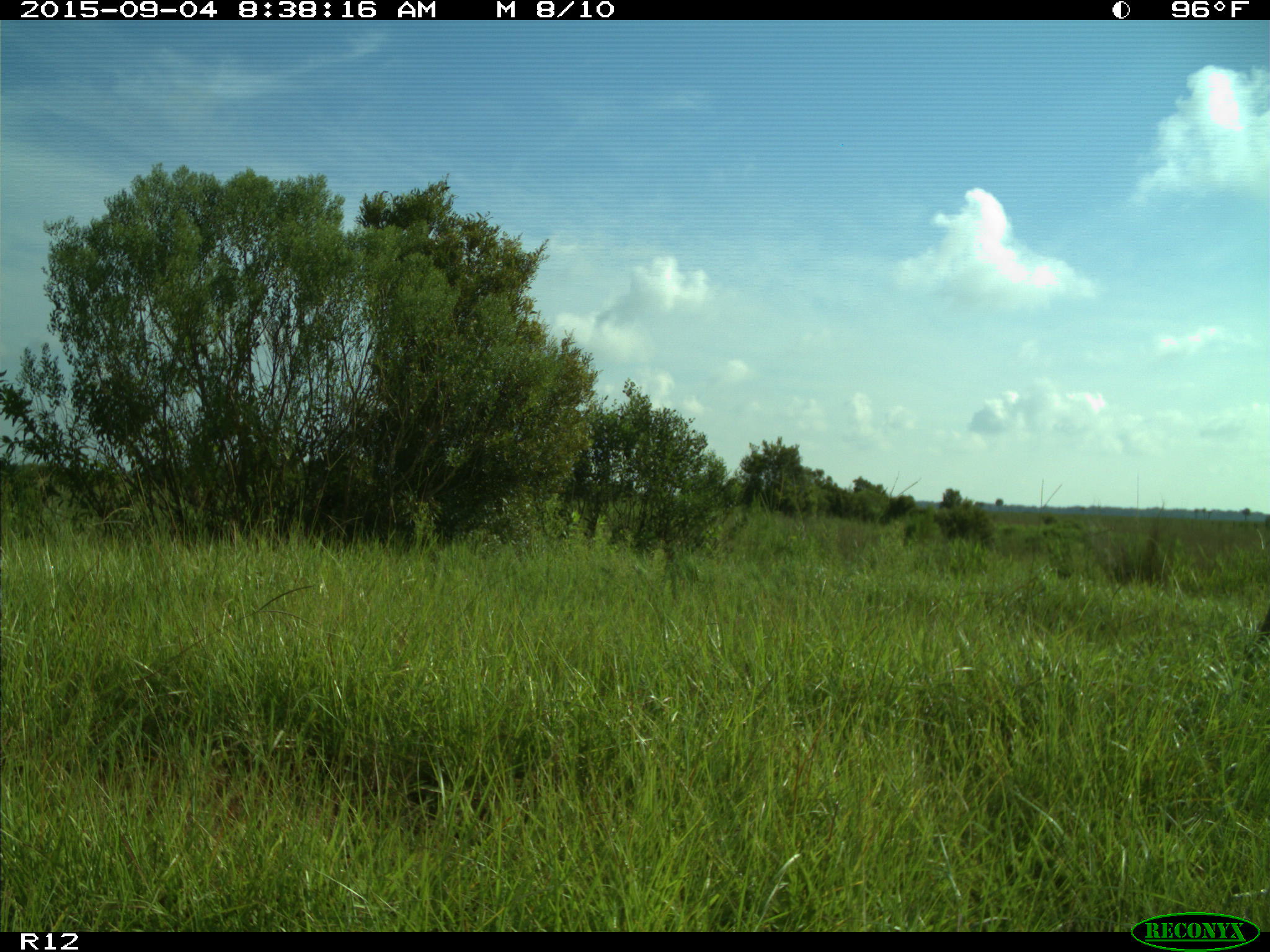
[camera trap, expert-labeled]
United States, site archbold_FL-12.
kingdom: Animalia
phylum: Chordata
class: Mammalia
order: Artiodactyla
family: Cervidae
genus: Odocoileus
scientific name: Odocoileus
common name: deer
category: unidentified deer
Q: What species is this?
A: Unidentified deer (deer) (Odocoileus).